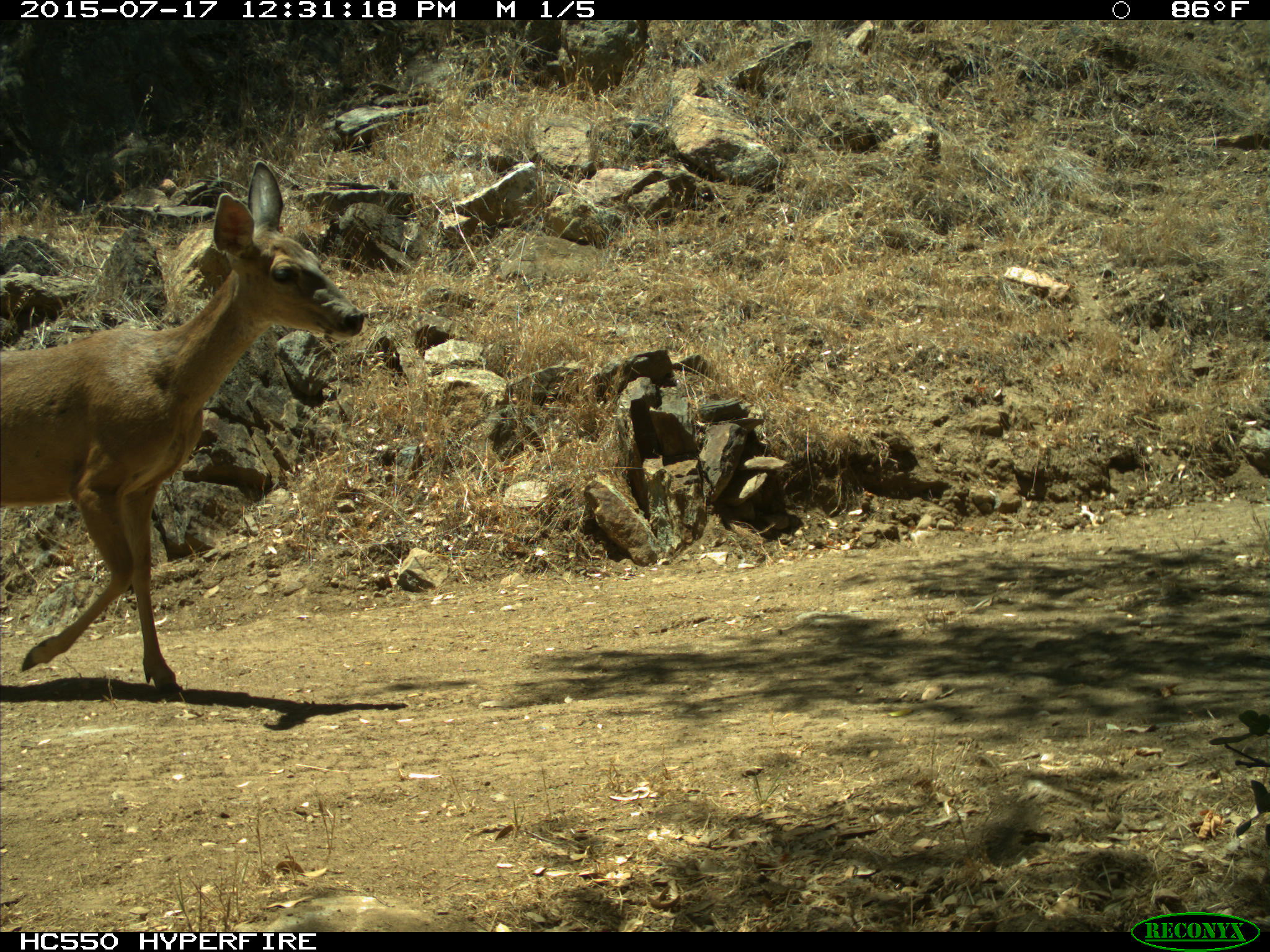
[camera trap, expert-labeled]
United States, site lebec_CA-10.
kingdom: Animalia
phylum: Chordata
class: Mammalia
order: Artiodactyla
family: Cervidae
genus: Odocoileus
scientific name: Odocoileus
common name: deer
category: unidentified deer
Unidentified deer (deer) (Odocoileus).